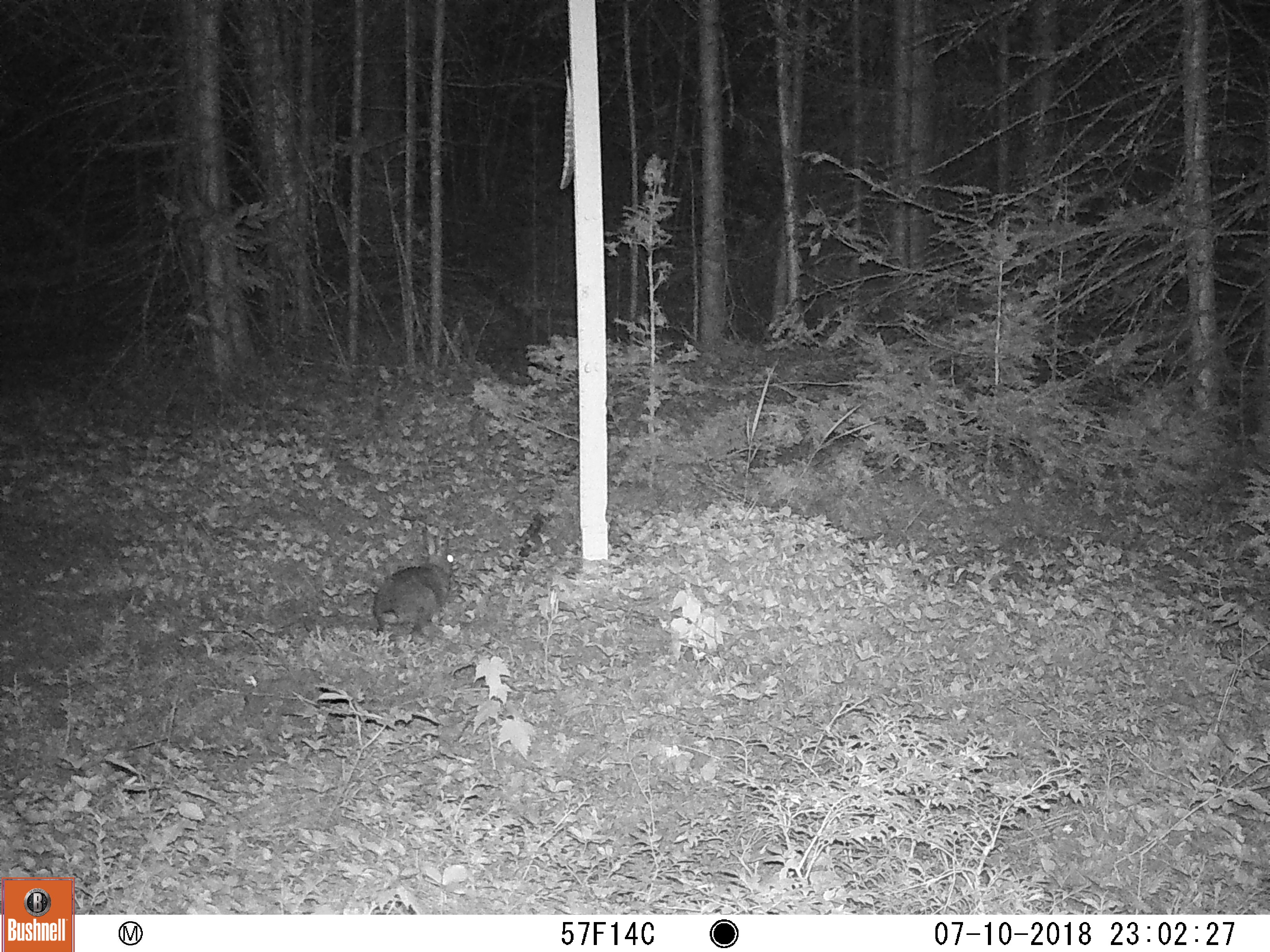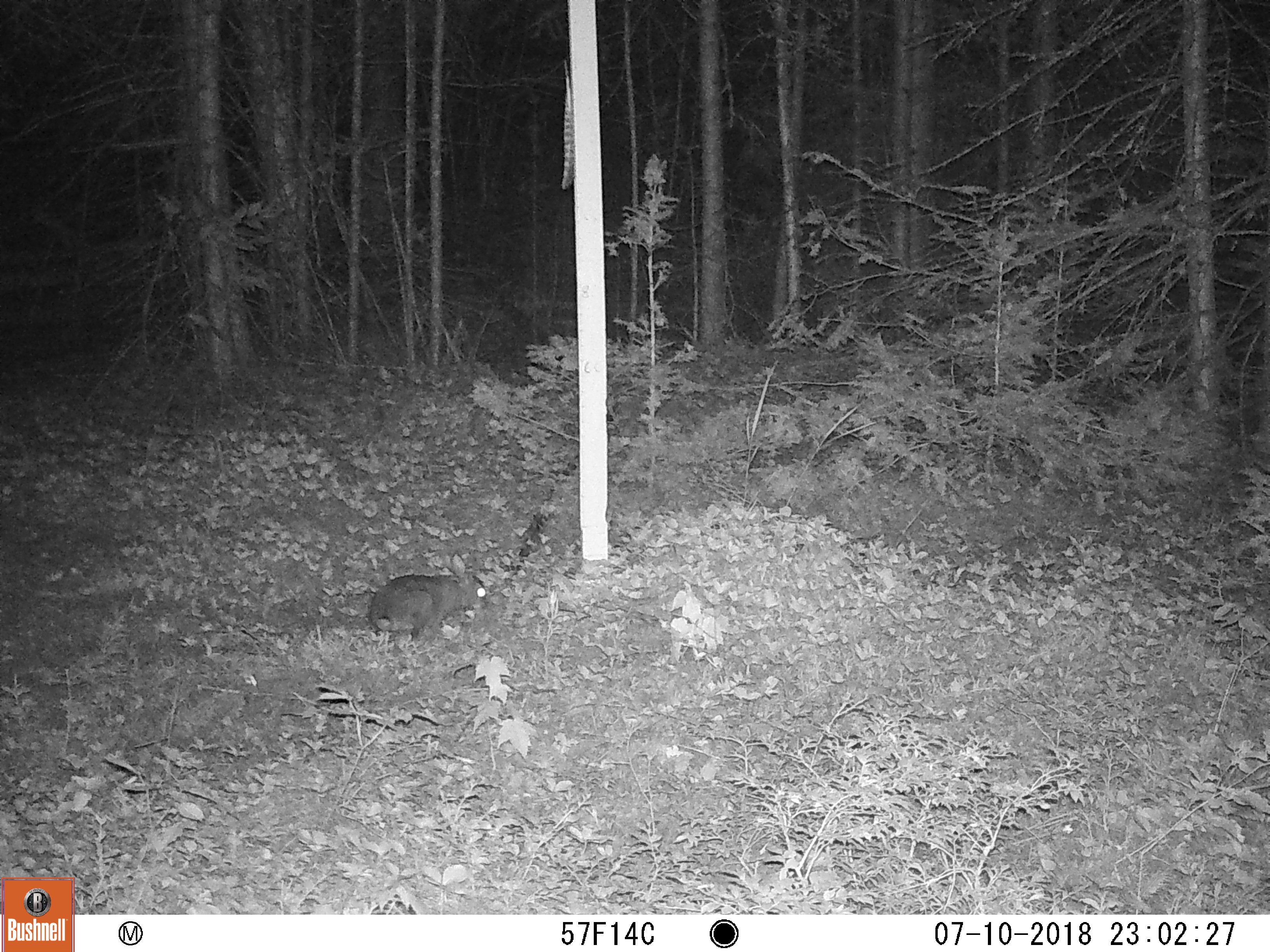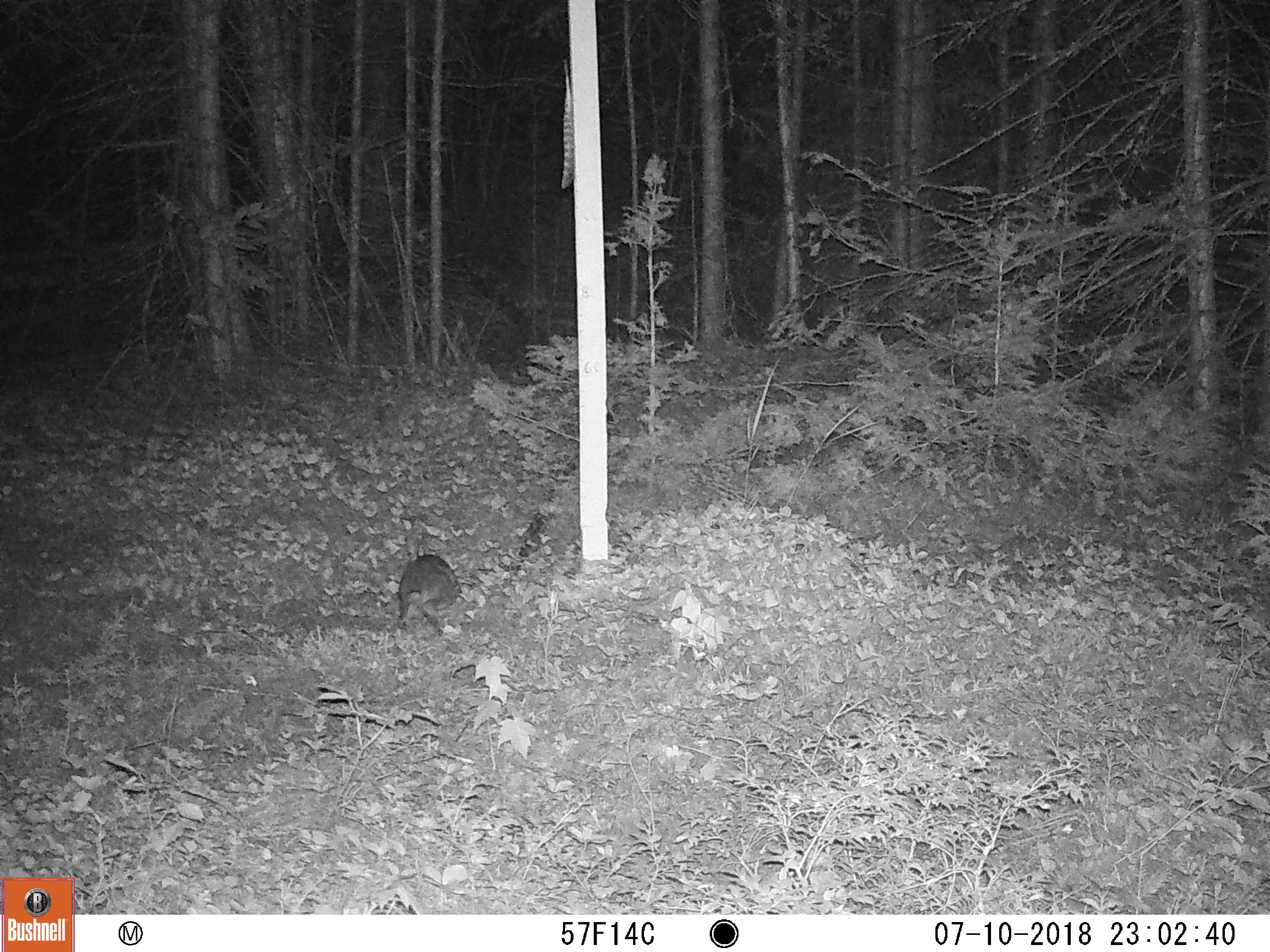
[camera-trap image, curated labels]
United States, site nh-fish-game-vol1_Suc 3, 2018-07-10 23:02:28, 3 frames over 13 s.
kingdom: Animalia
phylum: Chordata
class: Mammalia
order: Lagomorpha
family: Leporidae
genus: Lepus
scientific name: Lepus americanus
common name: snowshoe hare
Snowshoe hare (Lepus americanus).